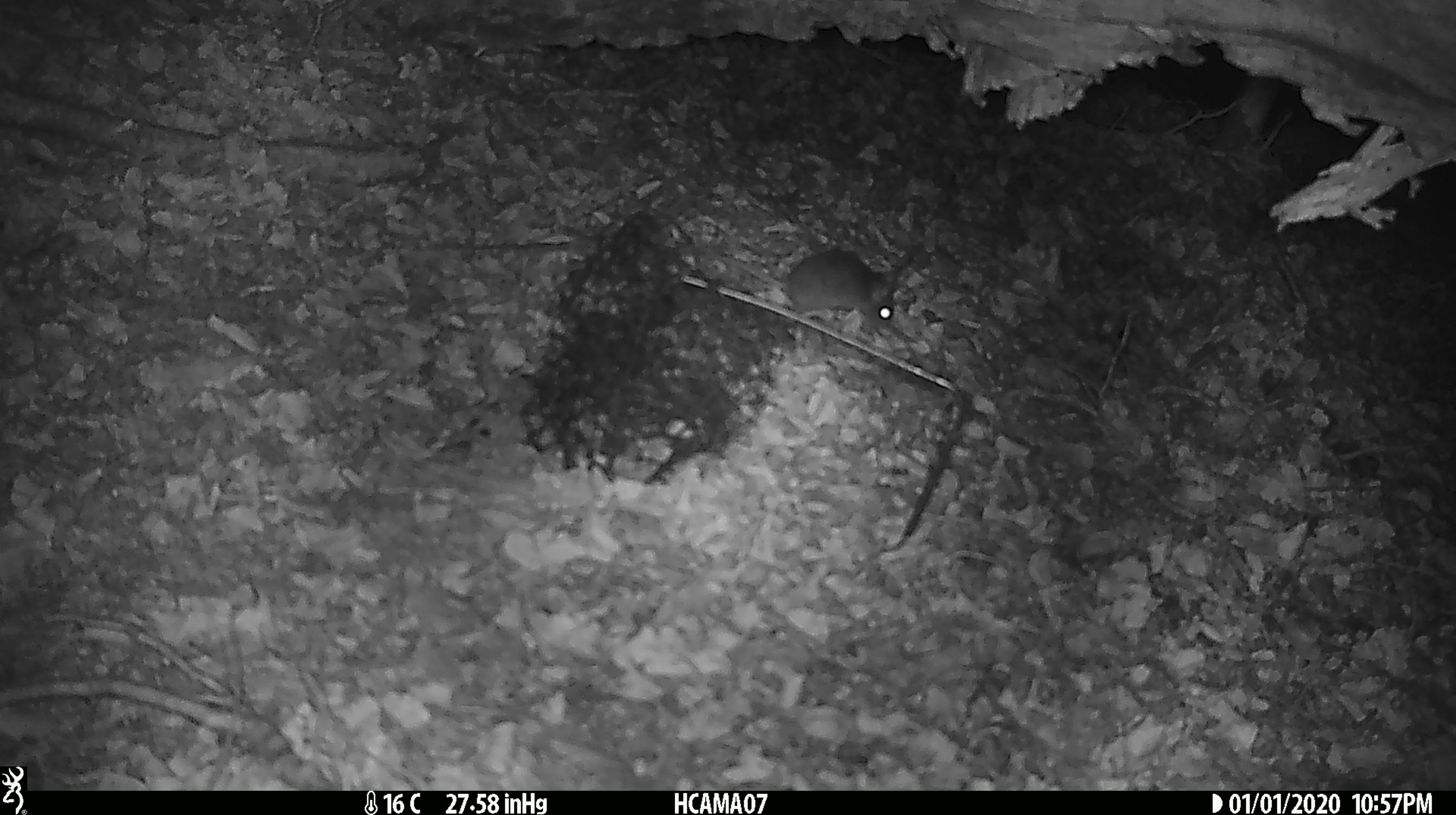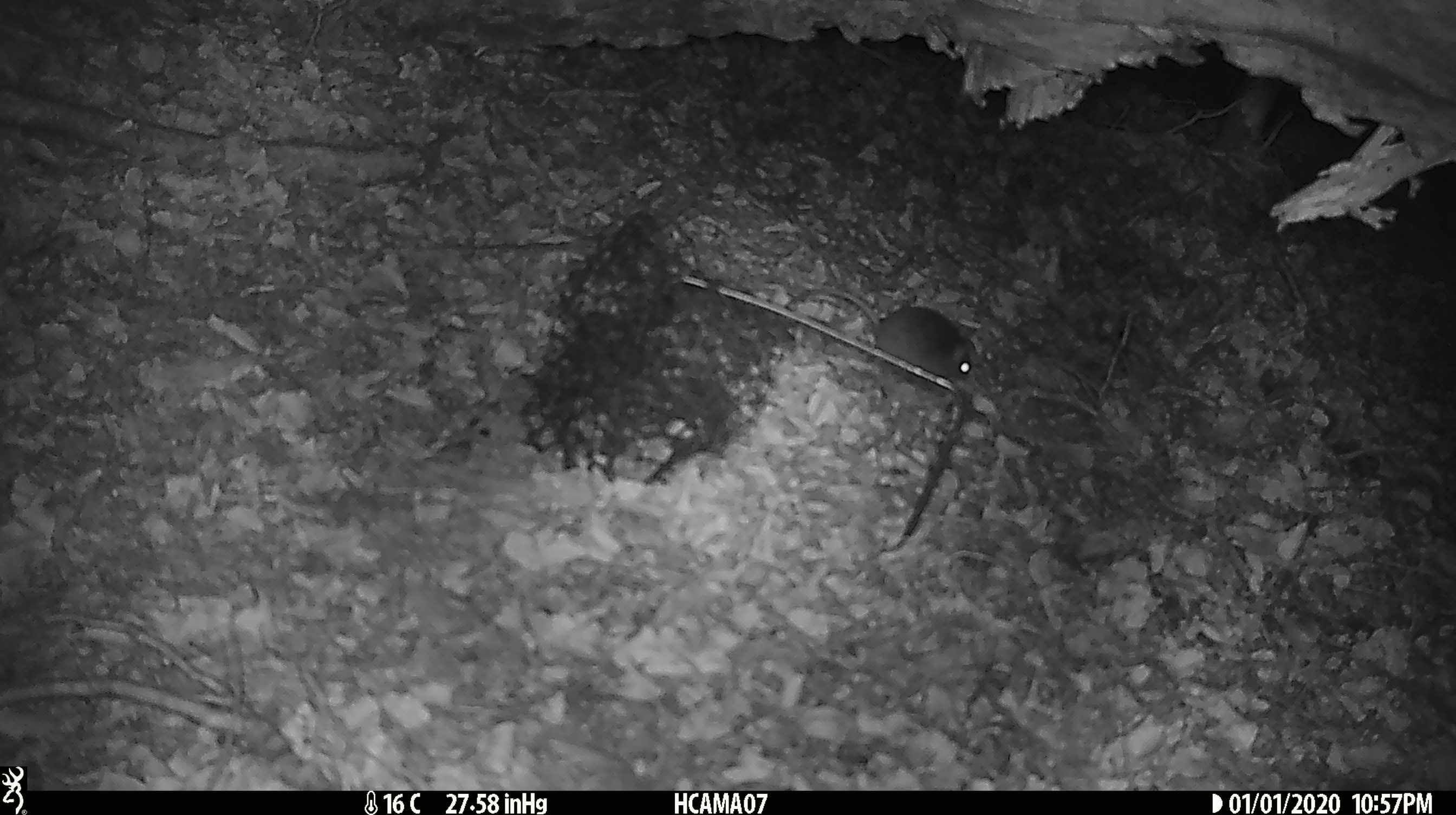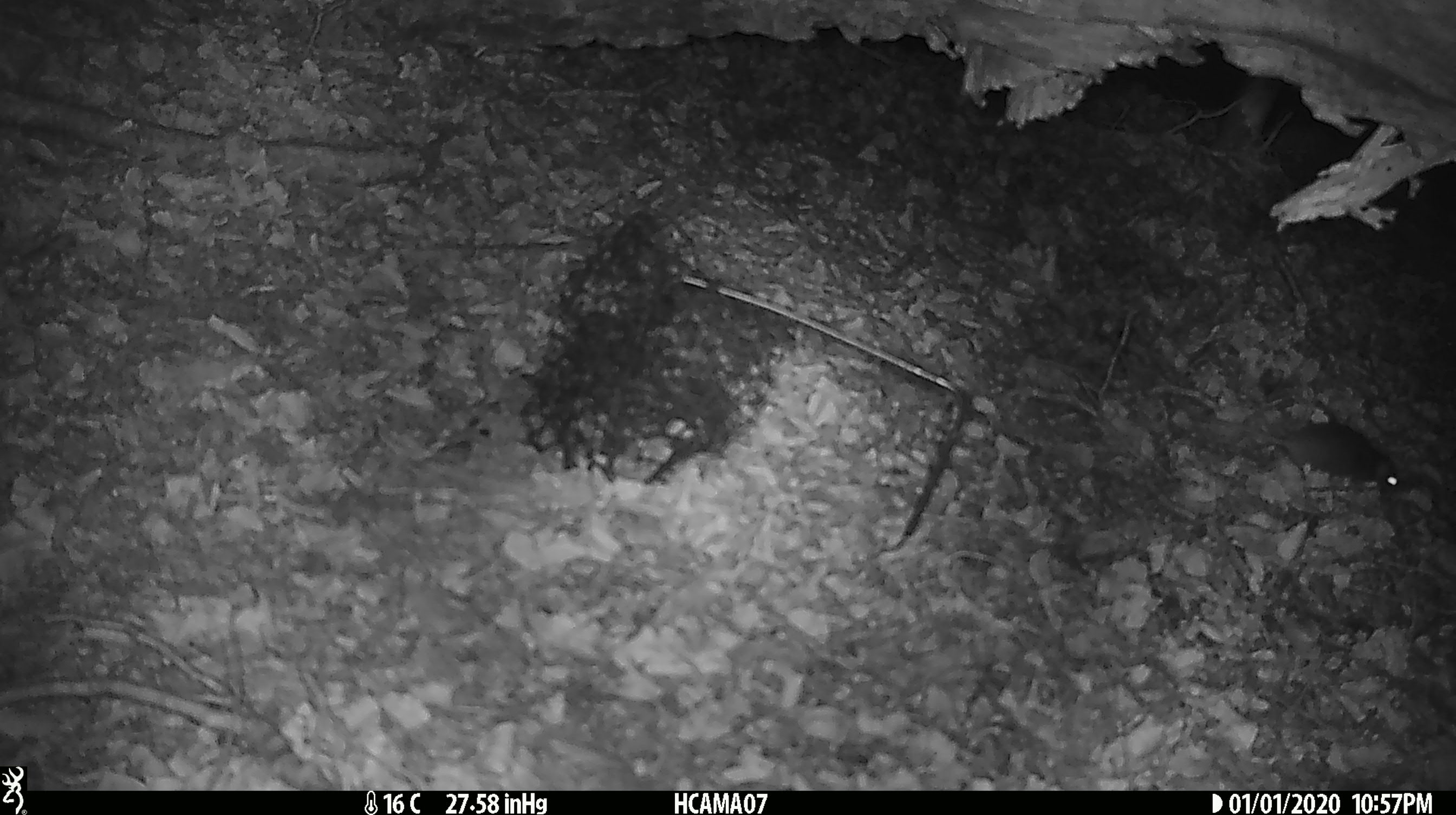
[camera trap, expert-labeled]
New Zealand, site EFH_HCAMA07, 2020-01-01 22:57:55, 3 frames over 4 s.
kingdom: Animalia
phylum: Chordata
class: Mammalia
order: Rodentia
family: Muridae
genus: Mus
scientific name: Mus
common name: mouse